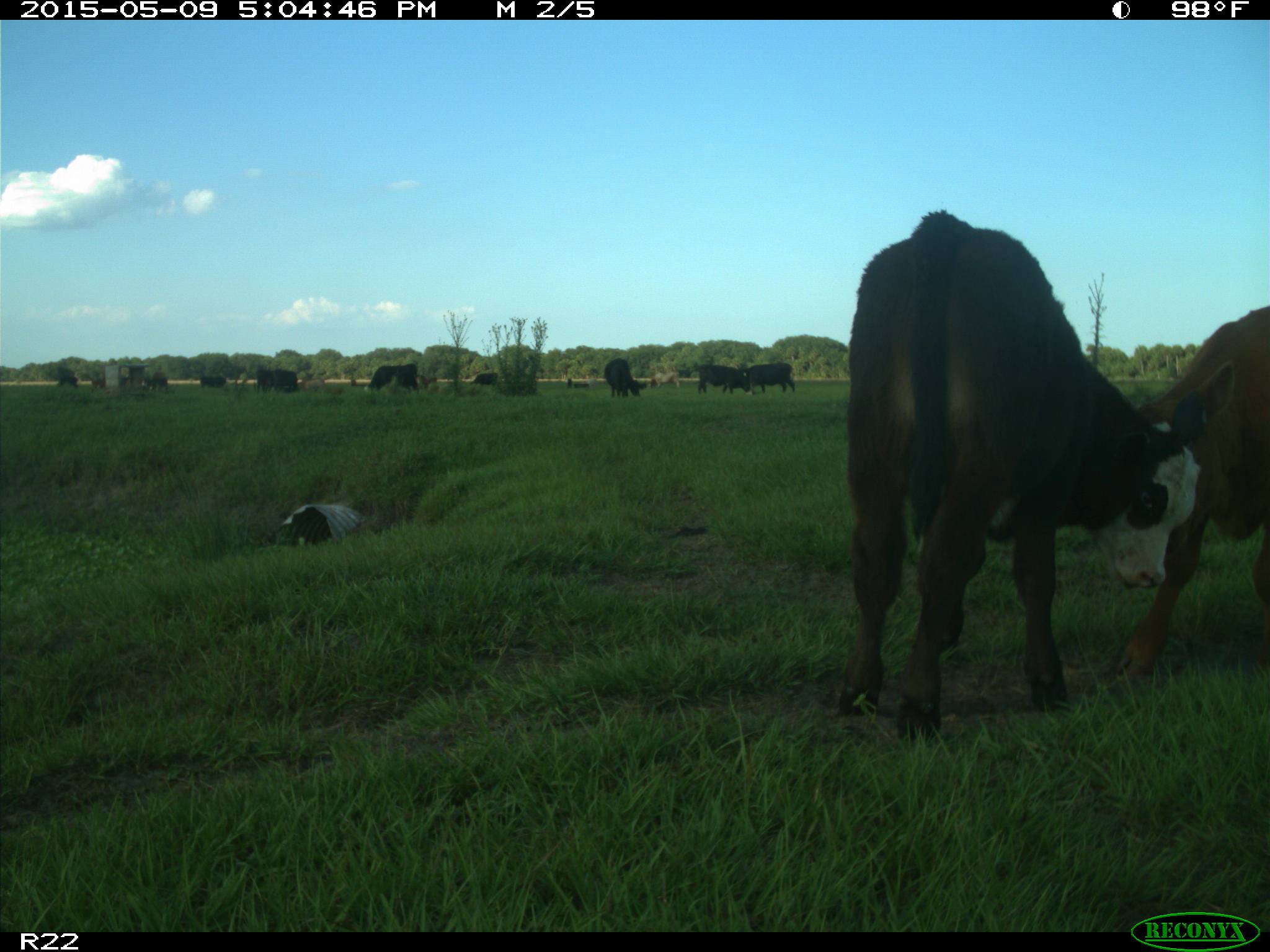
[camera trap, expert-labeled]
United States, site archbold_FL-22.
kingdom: Animalia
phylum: Chordata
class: Mammalia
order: Artiodactyla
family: Bovidae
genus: Bos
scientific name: Bos taurus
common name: domestic cow